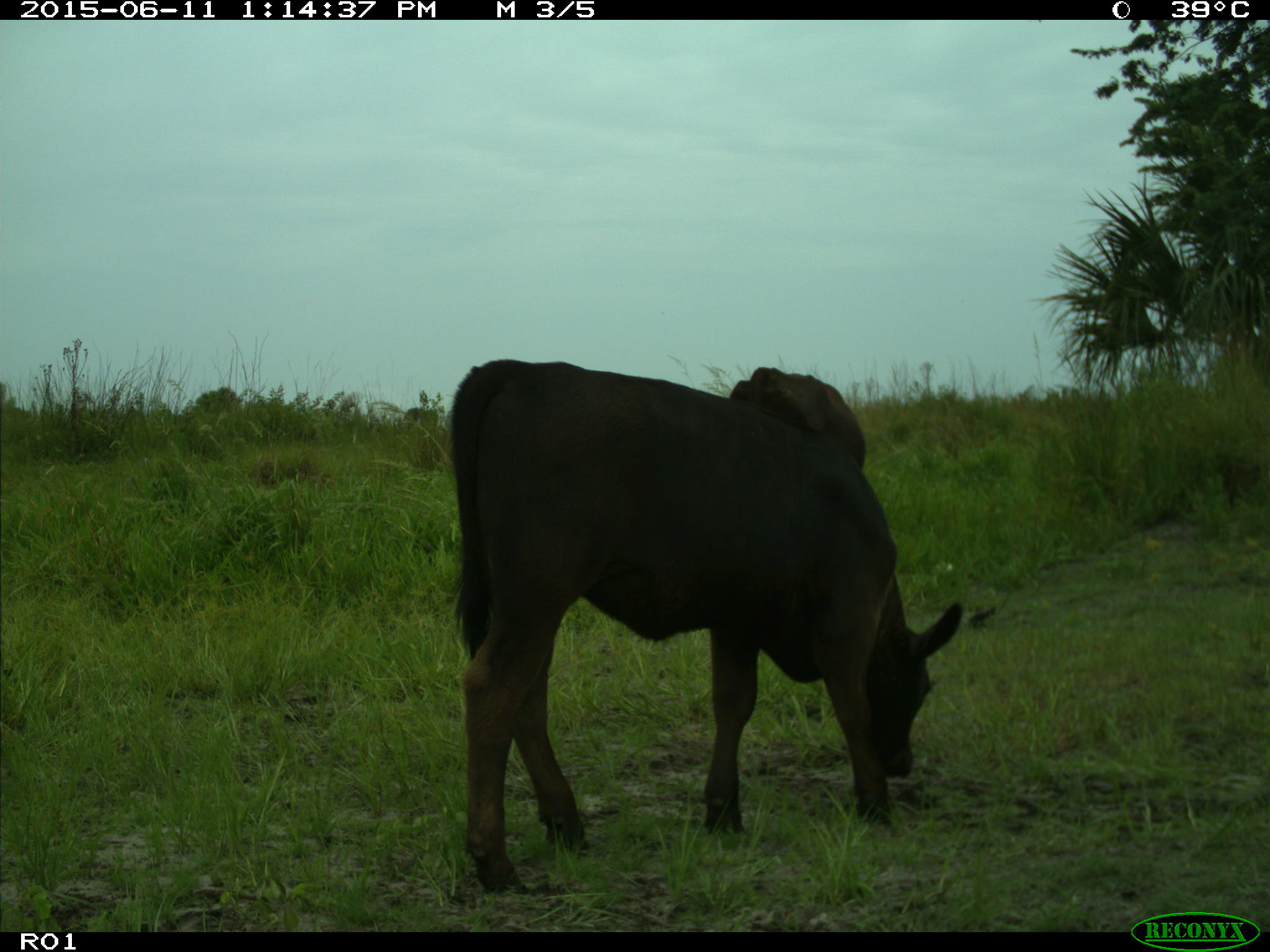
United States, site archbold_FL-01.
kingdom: Animalia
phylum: Chordata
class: Mammalia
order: Artiodactyla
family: Bovidae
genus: Bos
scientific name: Bos taurus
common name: domestic cow